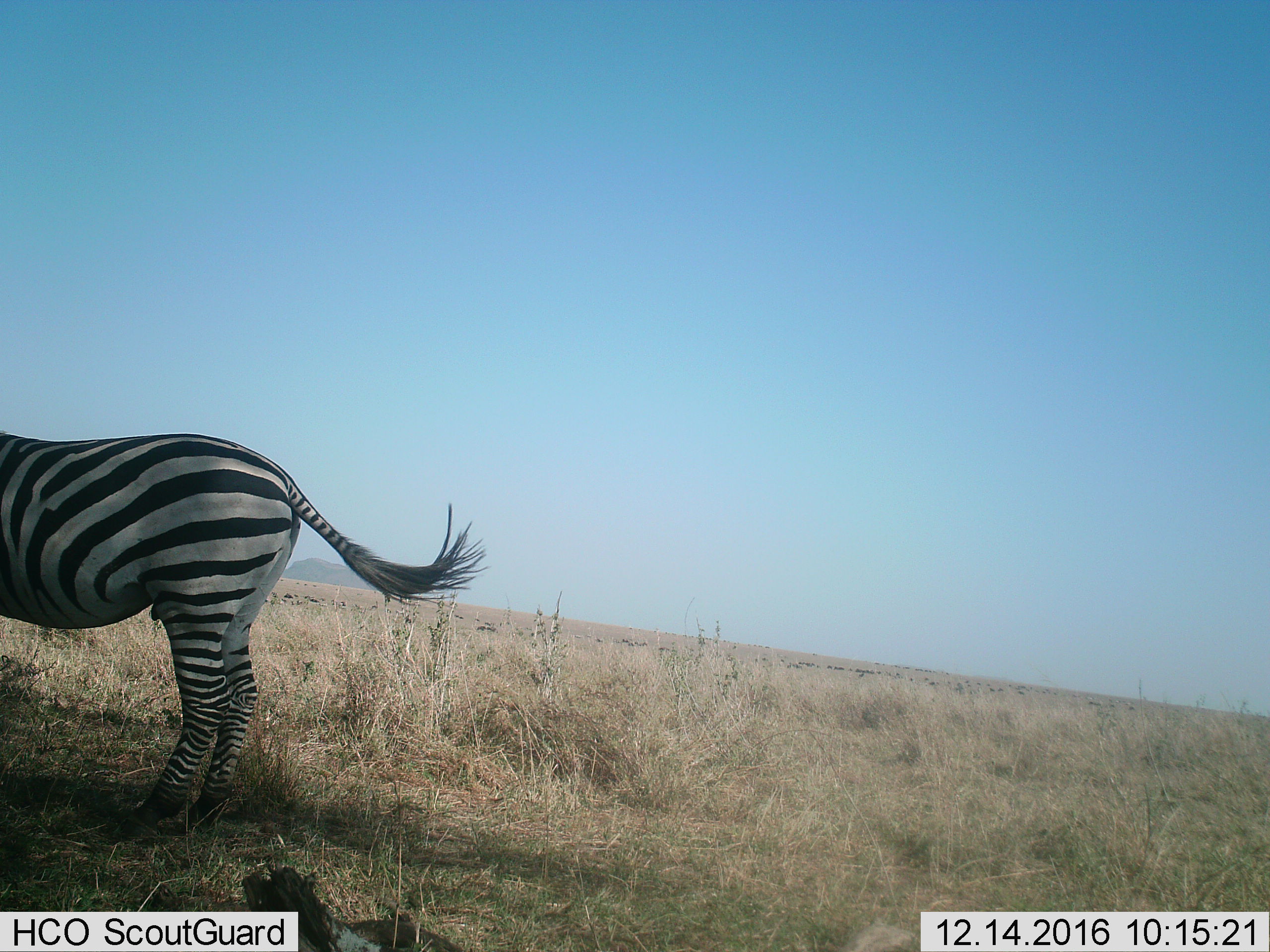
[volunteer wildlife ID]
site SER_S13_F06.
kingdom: Animalia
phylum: Chordata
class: Mammalia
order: Perissodactyla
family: Equidae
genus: Equus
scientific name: Equus quagga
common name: plains zebra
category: zebraplains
Zebraplains (plains zebra) (Equus quagga), count 1. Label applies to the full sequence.